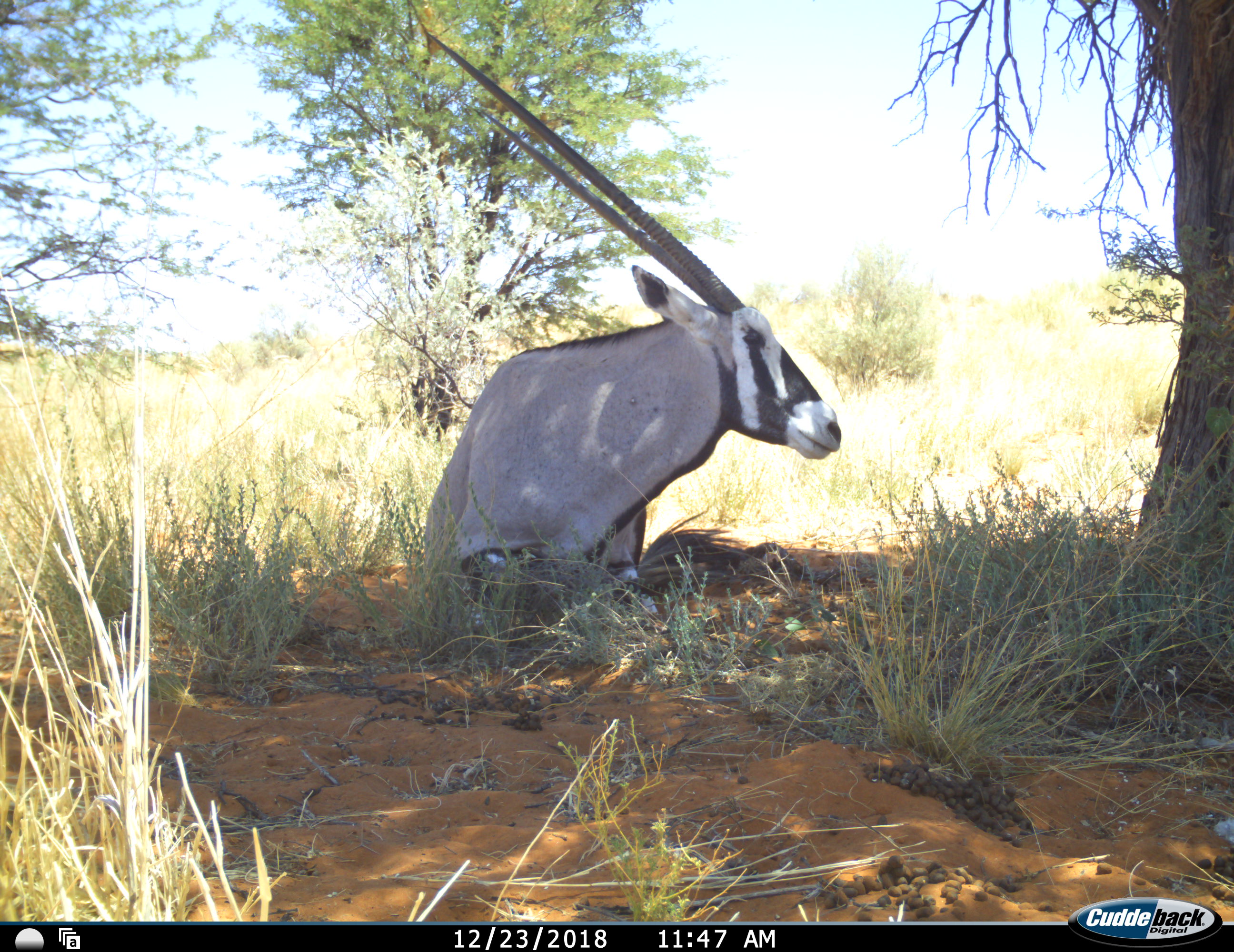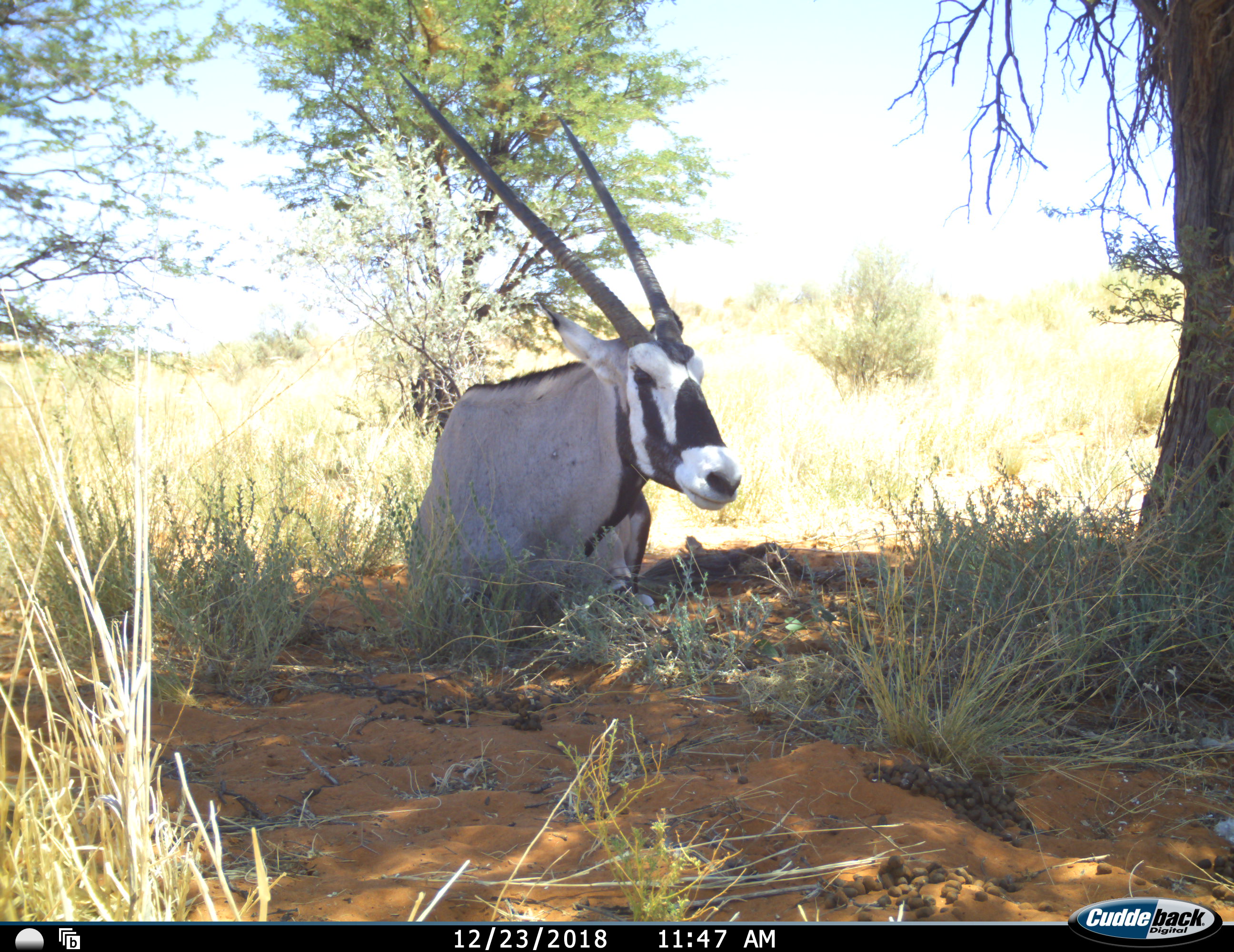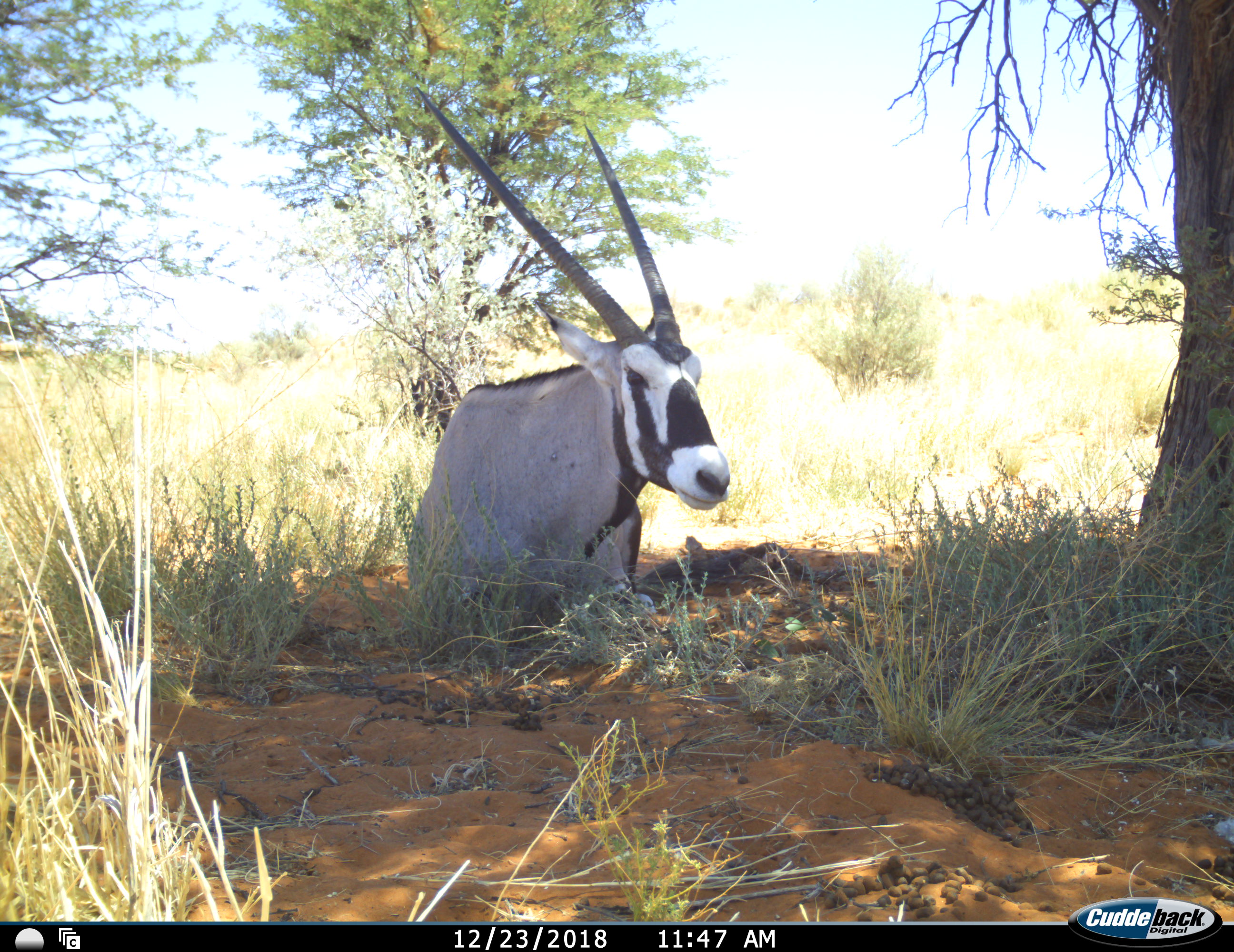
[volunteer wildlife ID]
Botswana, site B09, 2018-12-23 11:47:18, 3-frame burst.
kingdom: Animalia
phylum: Chordata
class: Mammalia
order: Artiodactyla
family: Bovidae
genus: Oryx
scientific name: Oryx gazella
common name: gemsbok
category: gemsbokoryx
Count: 1.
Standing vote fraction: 0%.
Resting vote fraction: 100%.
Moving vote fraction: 0%.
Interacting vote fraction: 0%.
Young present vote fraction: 9%.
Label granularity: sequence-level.